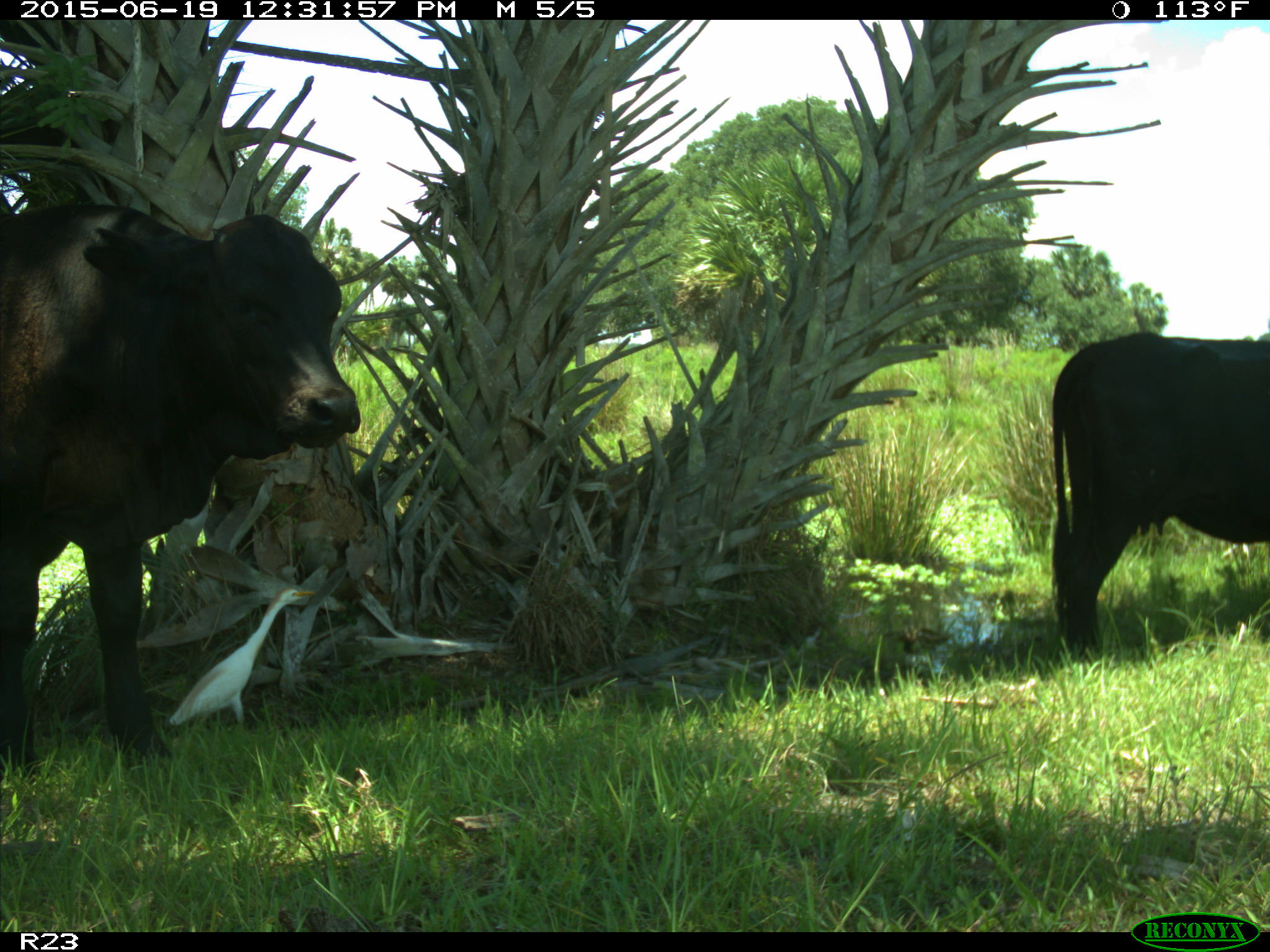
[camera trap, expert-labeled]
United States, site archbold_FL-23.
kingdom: Animalia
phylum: Chordata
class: Mammalia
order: Artiodactyla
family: Bovidae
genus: Bos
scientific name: Bos taurus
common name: domestic cow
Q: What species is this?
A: Bos taurus (domestic cow).